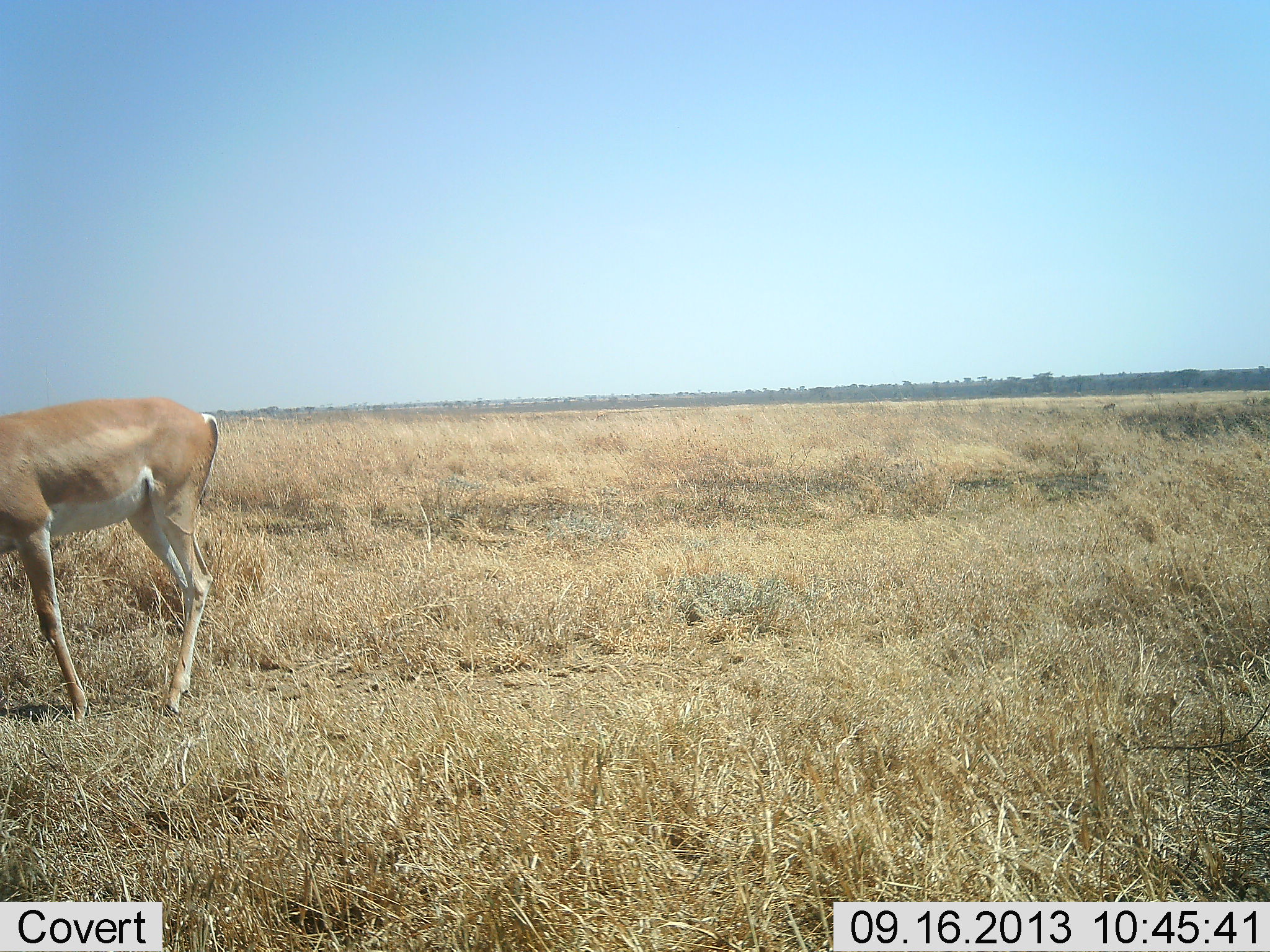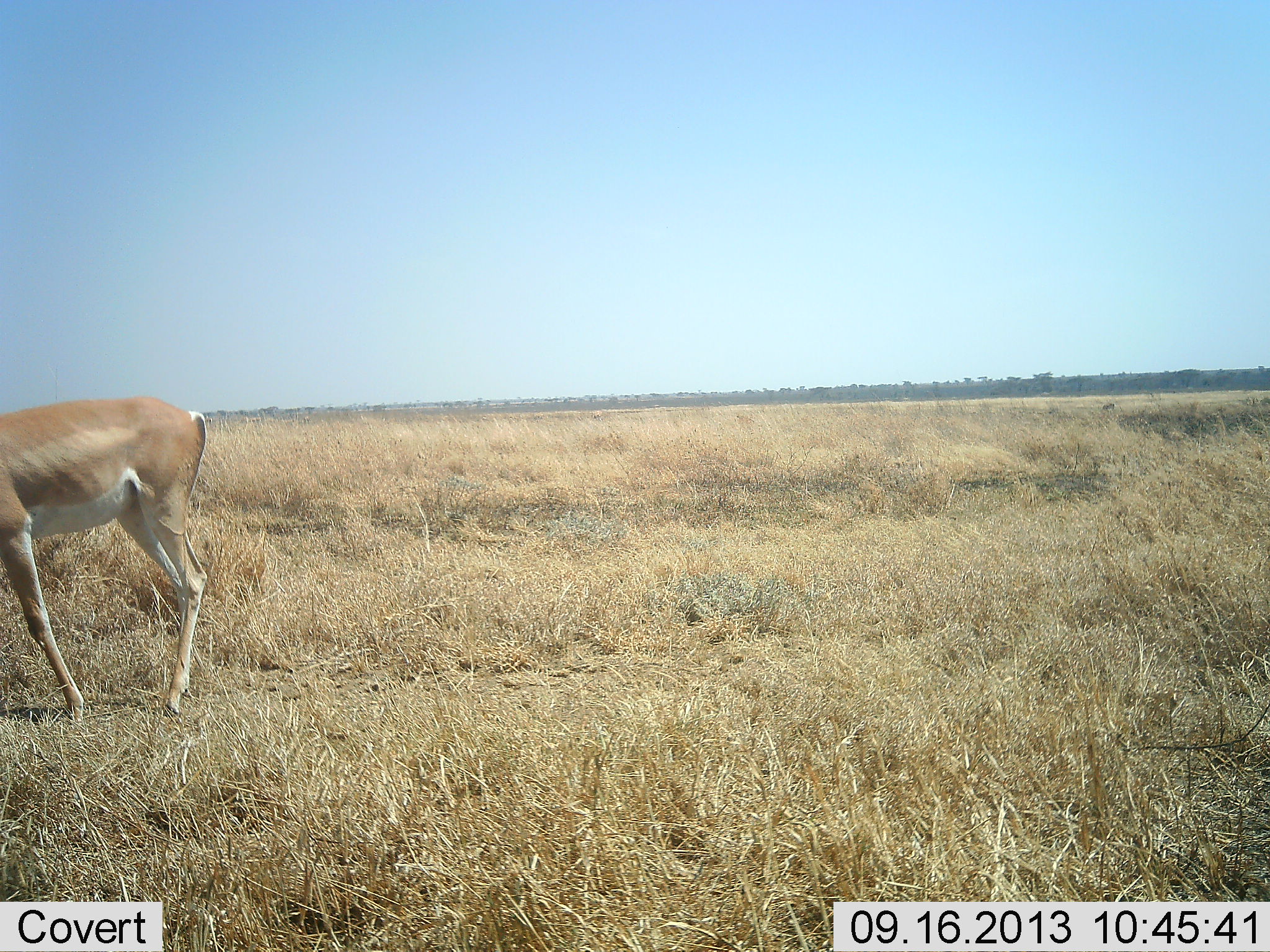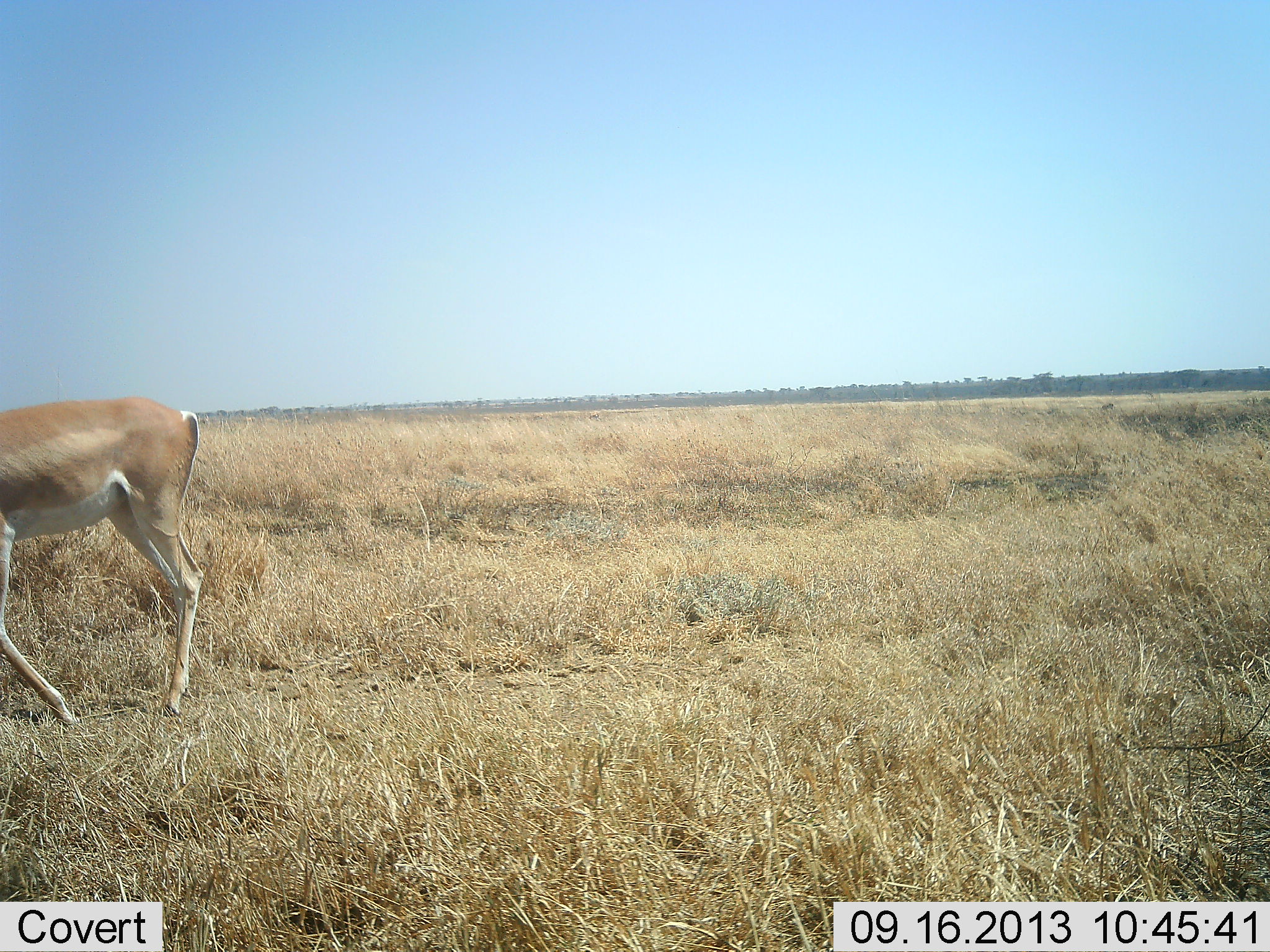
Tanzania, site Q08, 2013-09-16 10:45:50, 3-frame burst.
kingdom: Animalia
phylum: Chordata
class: Mammalia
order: Artiodactyla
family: Bovidae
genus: Nanger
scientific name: Nanger granti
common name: grant's gazelle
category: gazellegrants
Gazellegrants (grant's gazelle) (Nanger granti), count 1. Behavior (volunteer vote fractions): standing 56%, resting 4%, moving 32%, interacting 0%. Young present (vote fraction): 0%. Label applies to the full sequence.